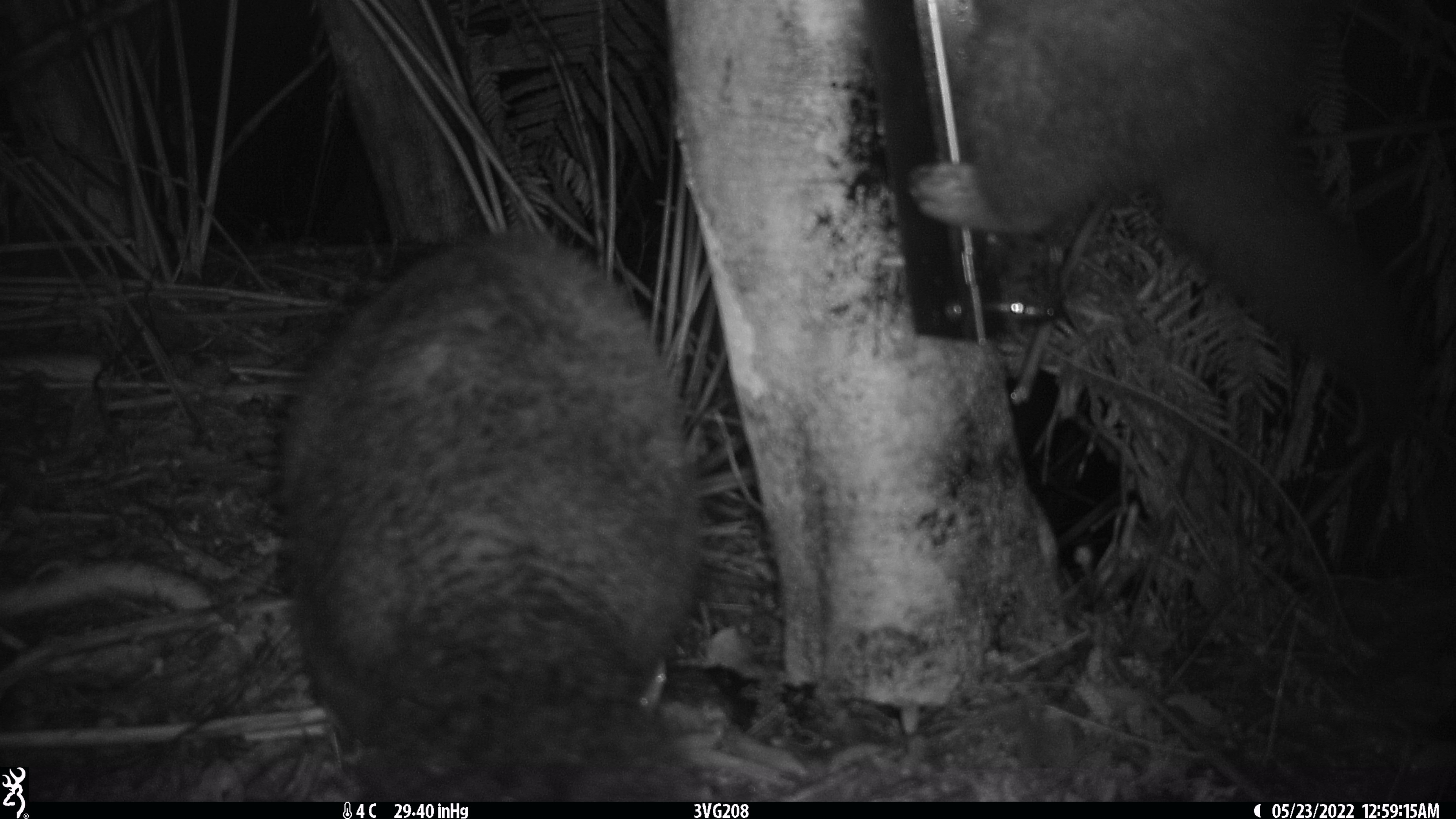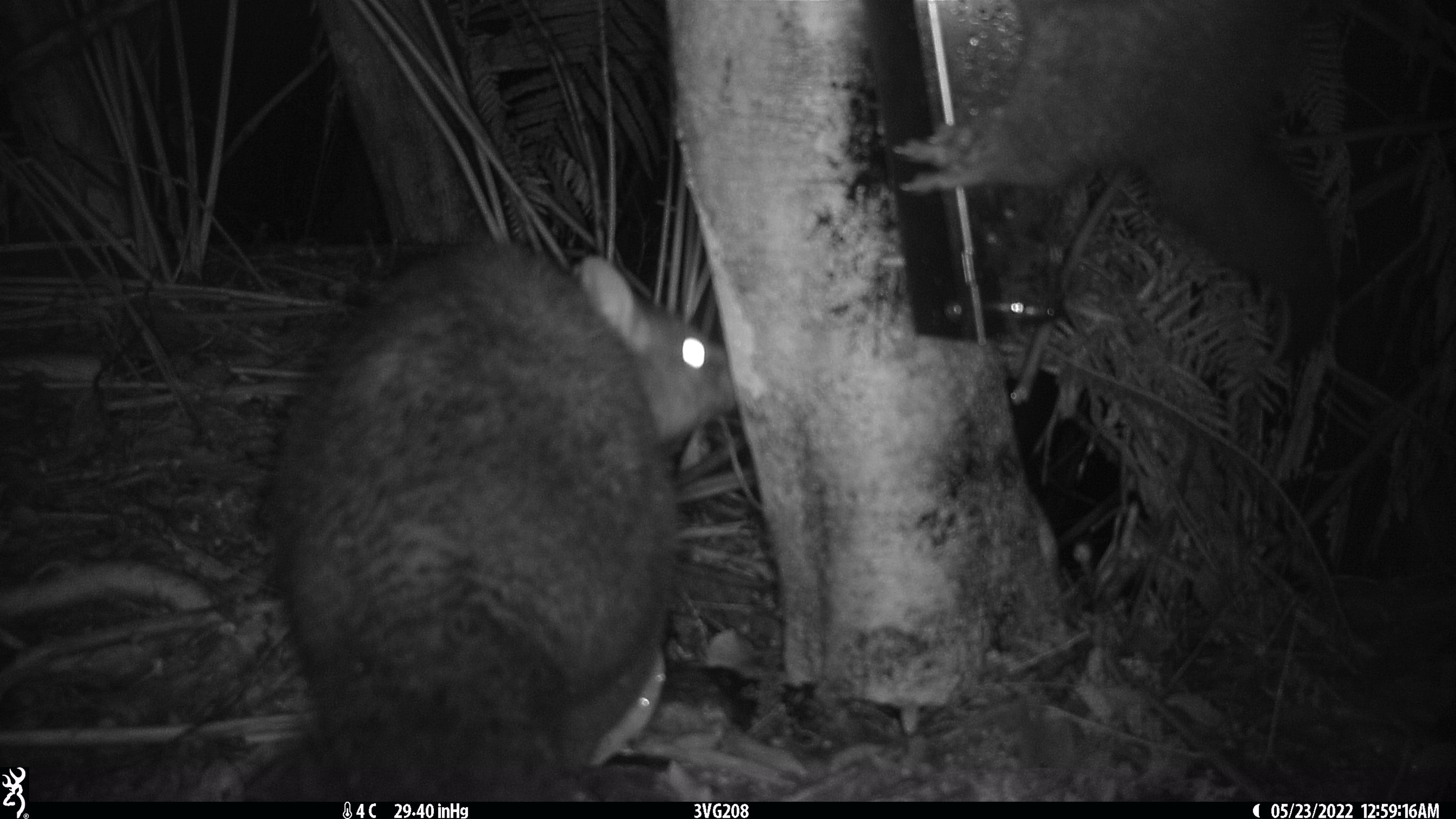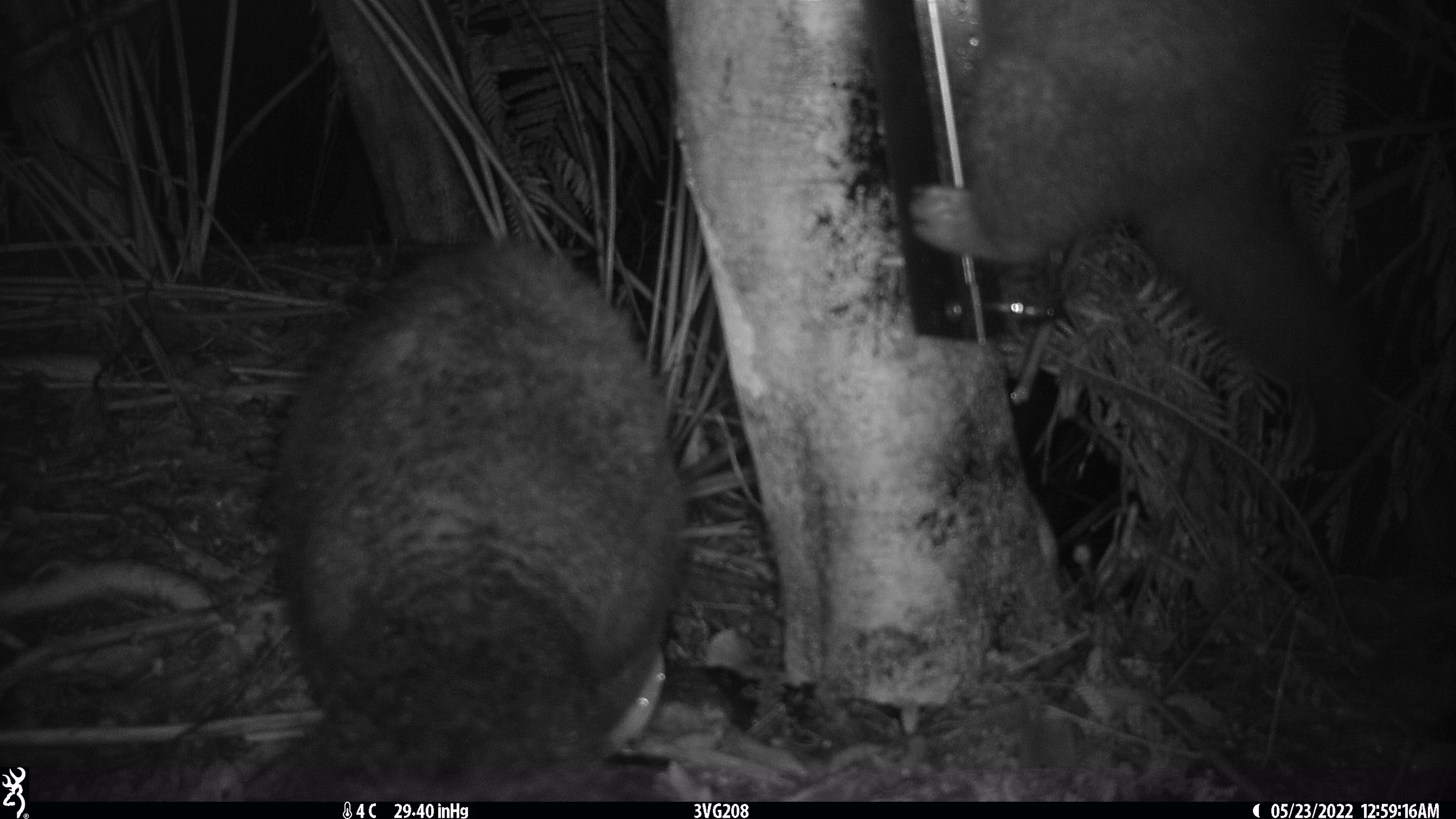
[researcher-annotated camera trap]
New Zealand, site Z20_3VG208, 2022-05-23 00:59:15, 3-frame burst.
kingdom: Animalia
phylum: Chordata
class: Mammalia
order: Diprotodontia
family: Phalangeridae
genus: Trichosurus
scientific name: Trichosurus vulpecula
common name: common brushtail possum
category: possum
Possum (common brushtail possum) (Trichosurus vulpecula).